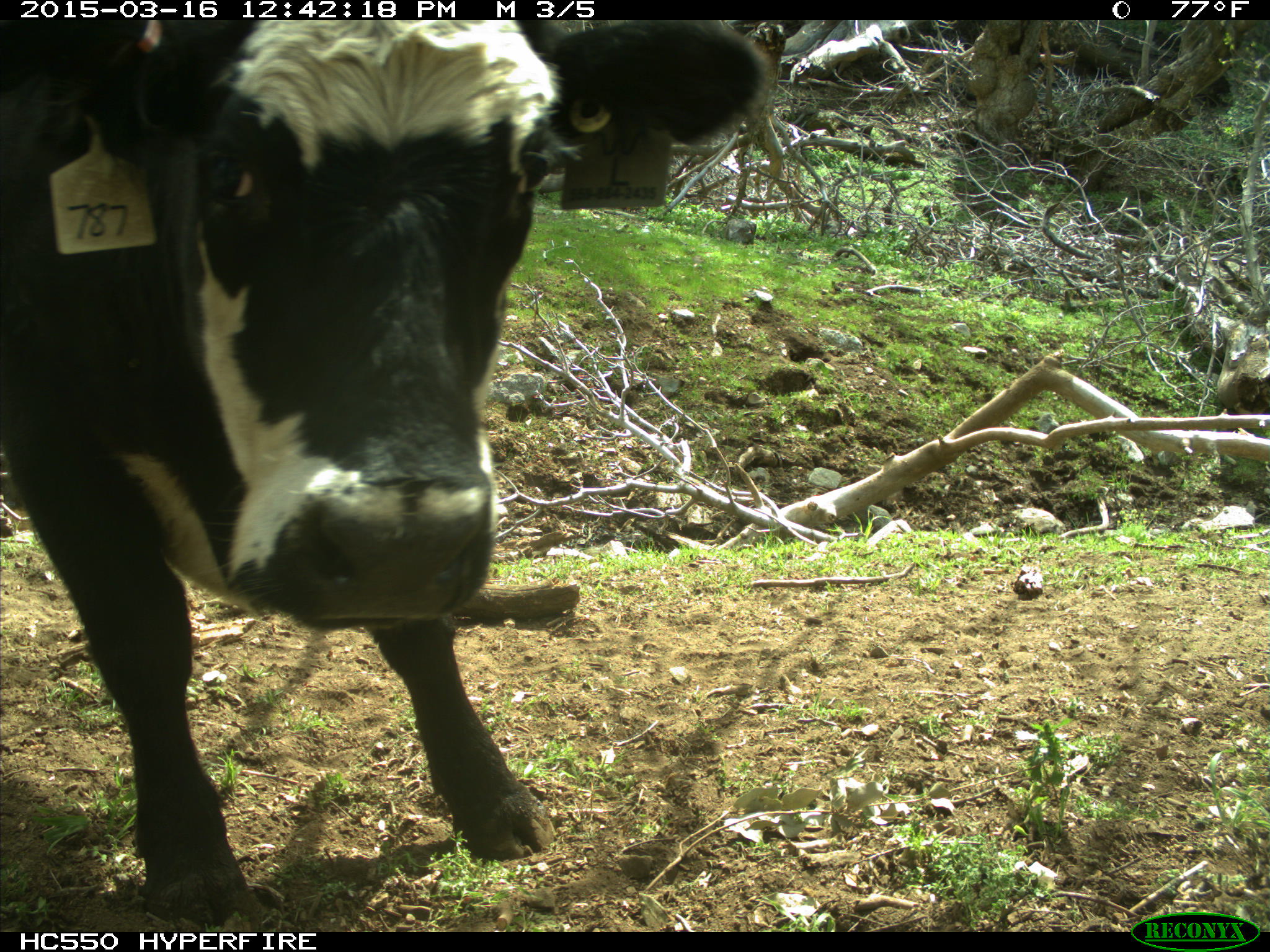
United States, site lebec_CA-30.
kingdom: Animalia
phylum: Chordata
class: Mammalia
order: Artiodactyla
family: Bovidae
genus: Bos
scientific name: Bos taurus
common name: domestic cow